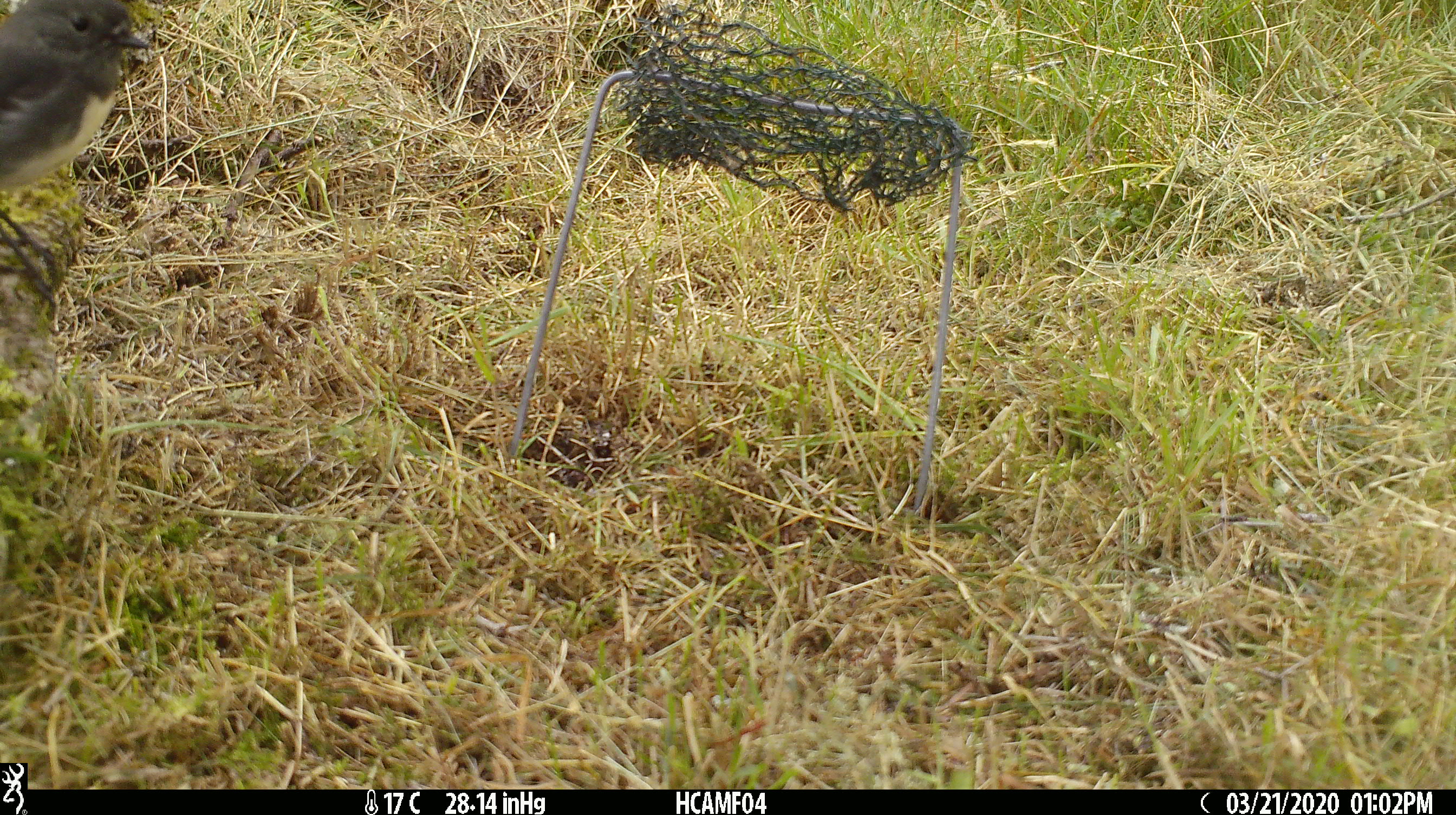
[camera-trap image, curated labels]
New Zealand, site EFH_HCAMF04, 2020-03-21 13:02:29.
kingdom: Animalia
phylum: Chordata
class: Aves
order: Passeriformes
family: Petroicidae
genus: Petroica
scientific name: Petroica australis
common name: new zealand robin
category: robin